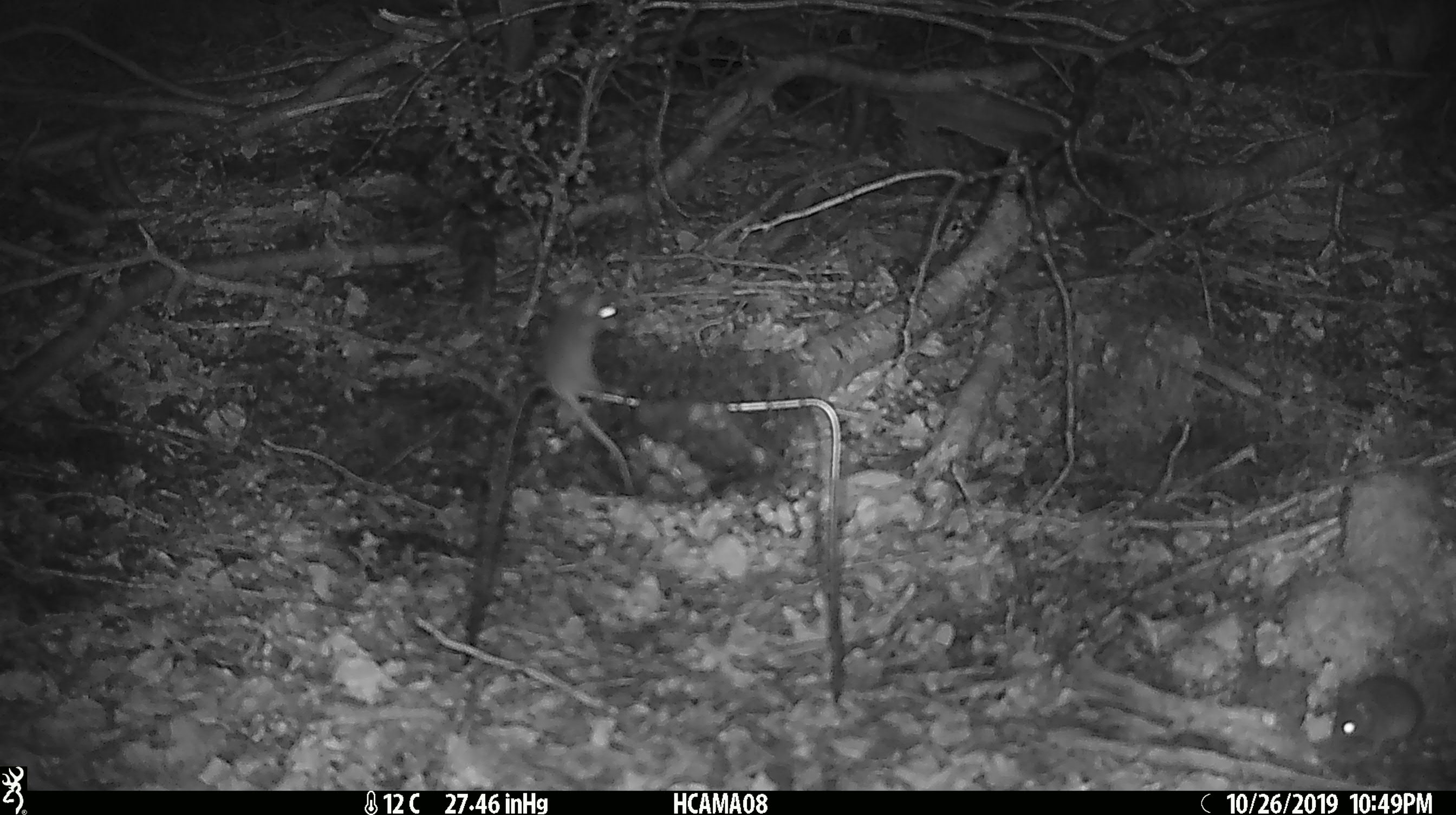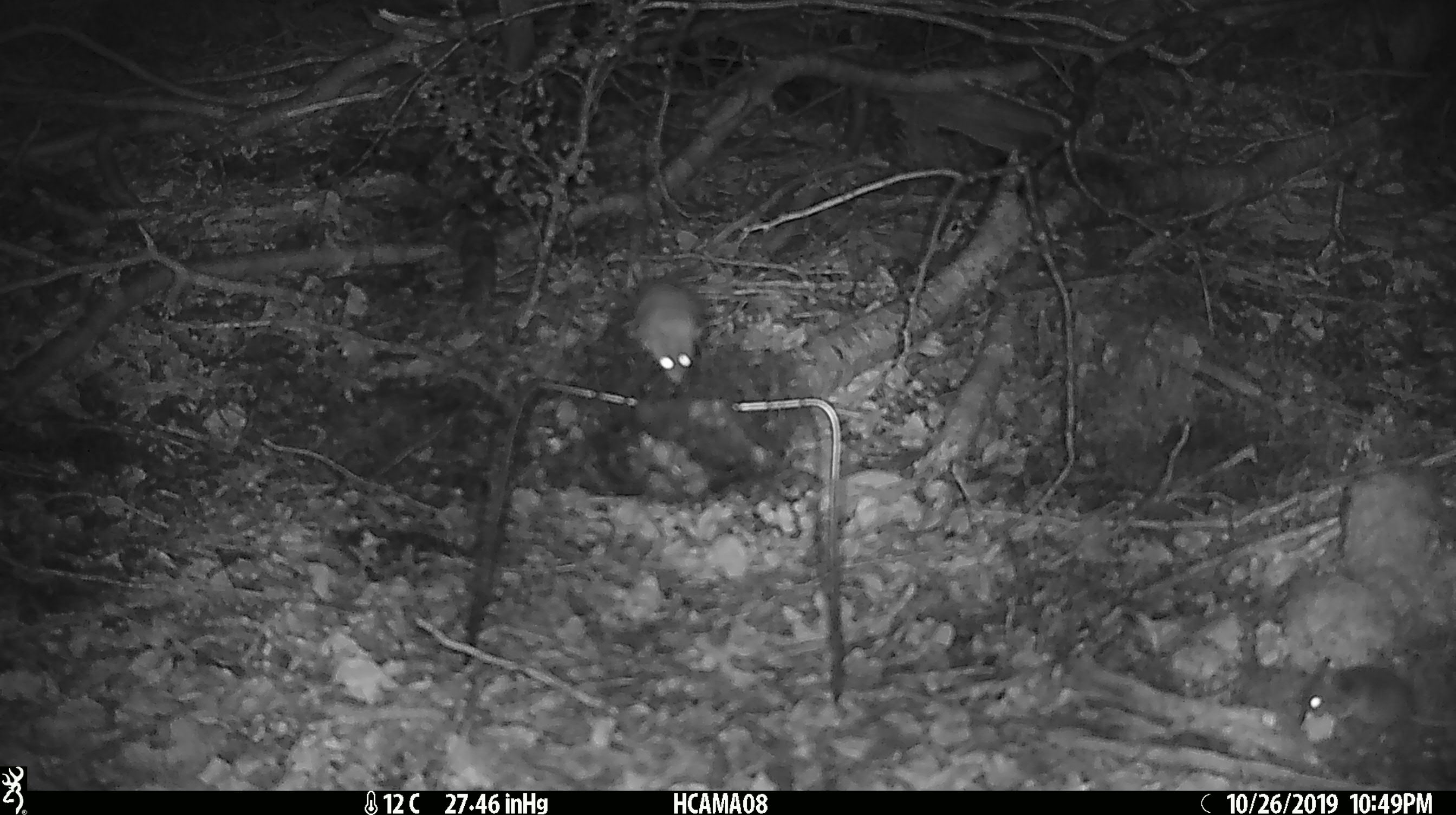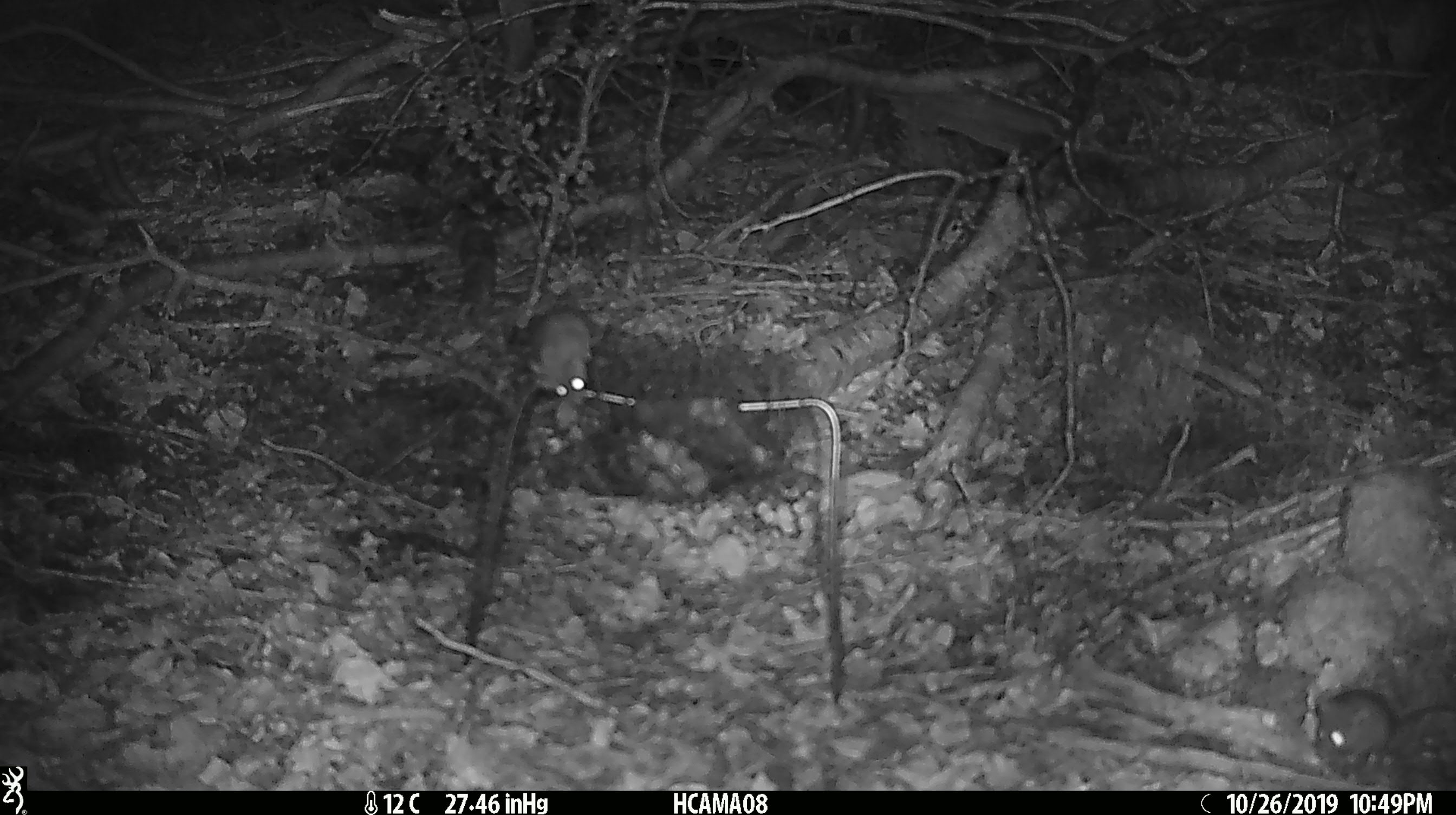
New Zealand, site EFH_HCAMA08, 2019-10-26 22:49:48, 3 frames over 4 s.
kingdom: Animalia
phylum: Chordata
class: Mammalia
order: Rodentia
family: Muridae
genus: Mus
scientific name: Mus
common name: mouse